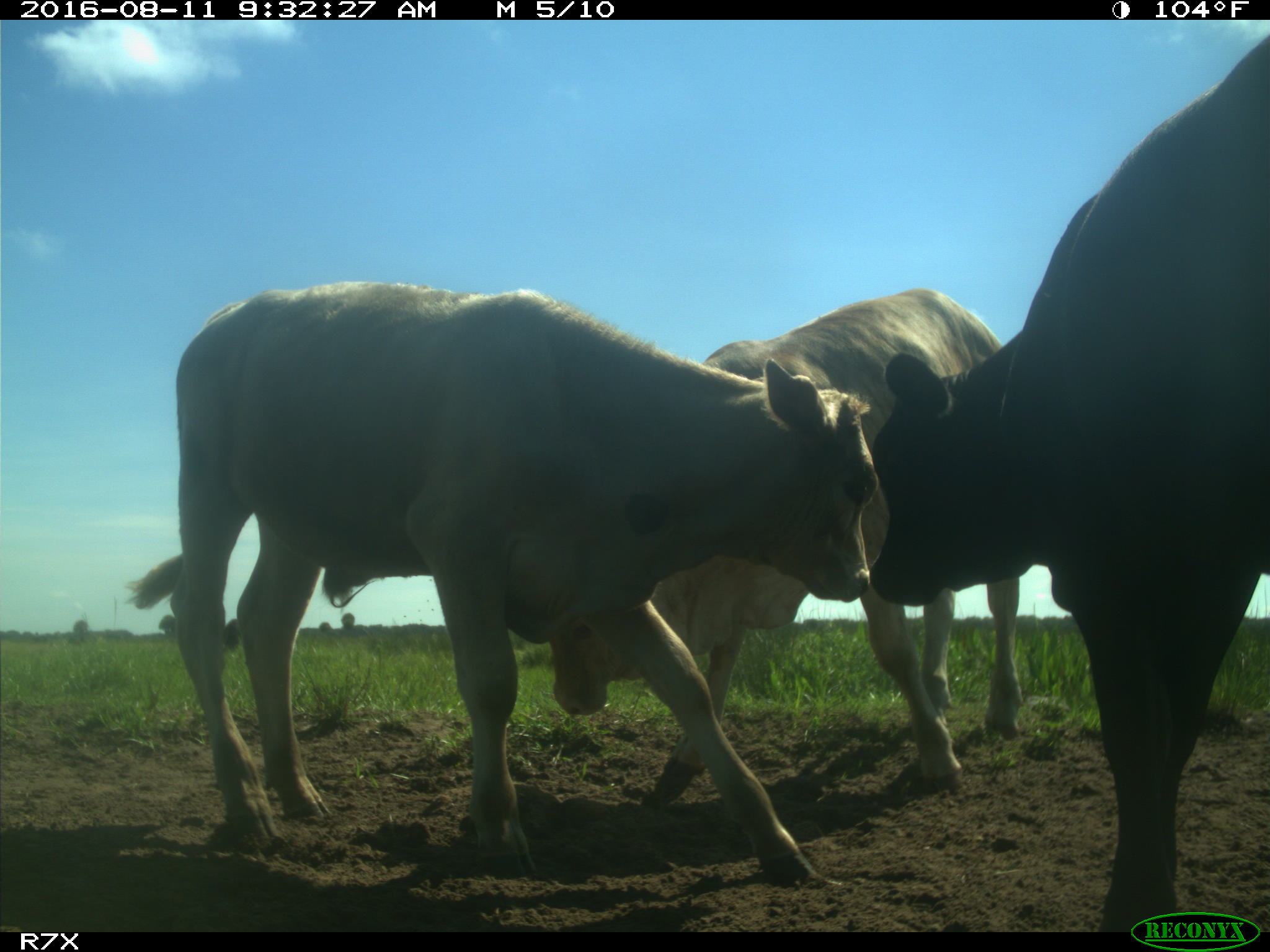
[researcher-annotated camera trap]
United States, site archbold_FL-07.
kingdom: Animalia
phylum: Chordata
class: Mammalia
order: Artiodactyla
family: Bovidae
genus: Bos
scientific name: Bos taurus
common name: domestic cow